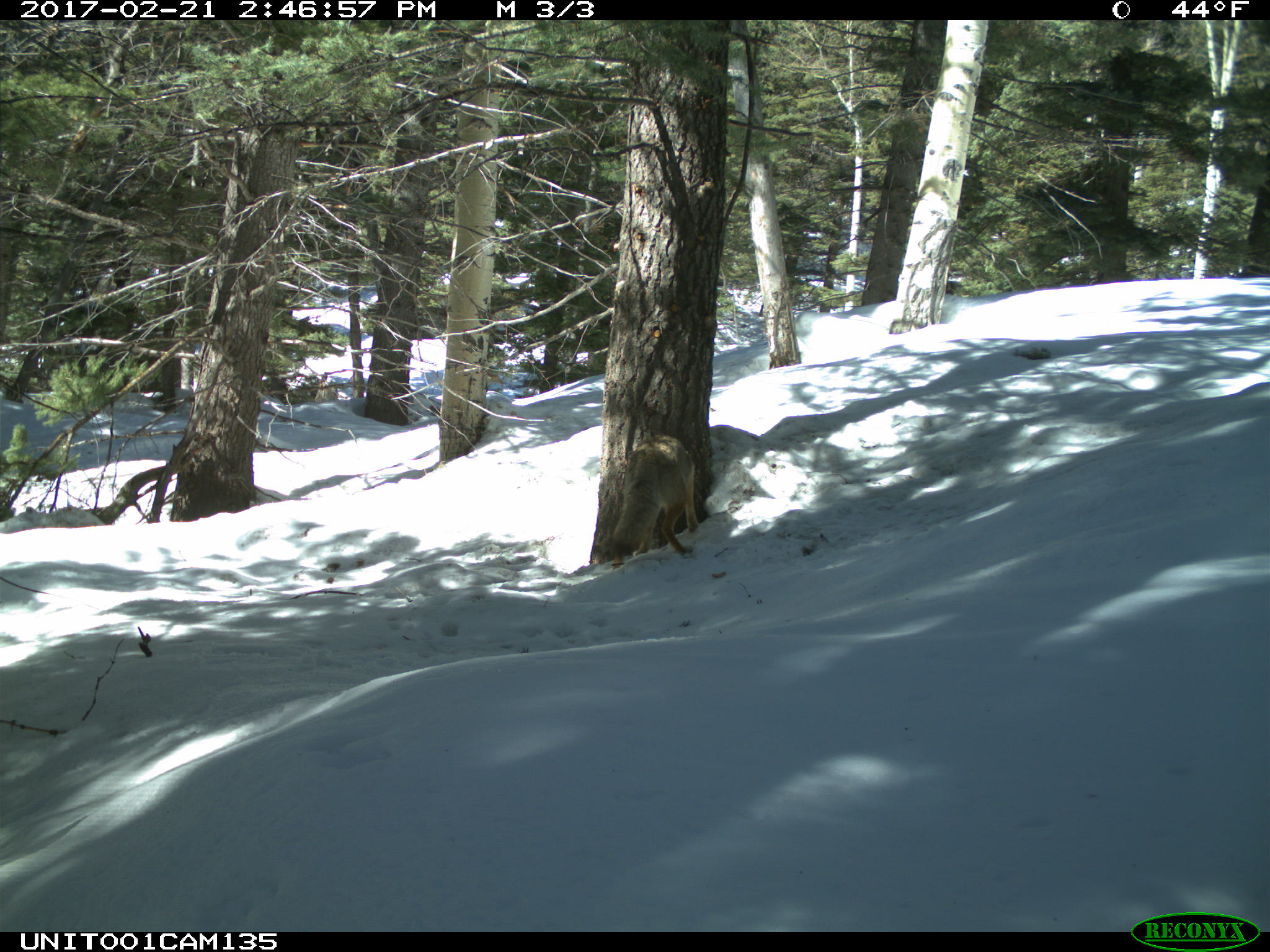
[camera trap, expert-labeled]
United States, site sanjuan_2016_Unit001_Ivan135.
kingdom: Animalia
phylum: Chordata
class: Mammalia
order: Carnivora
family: Canidae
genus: Canis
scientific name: Canis latrans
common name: coyote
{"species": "Canis latrans (coyote)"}